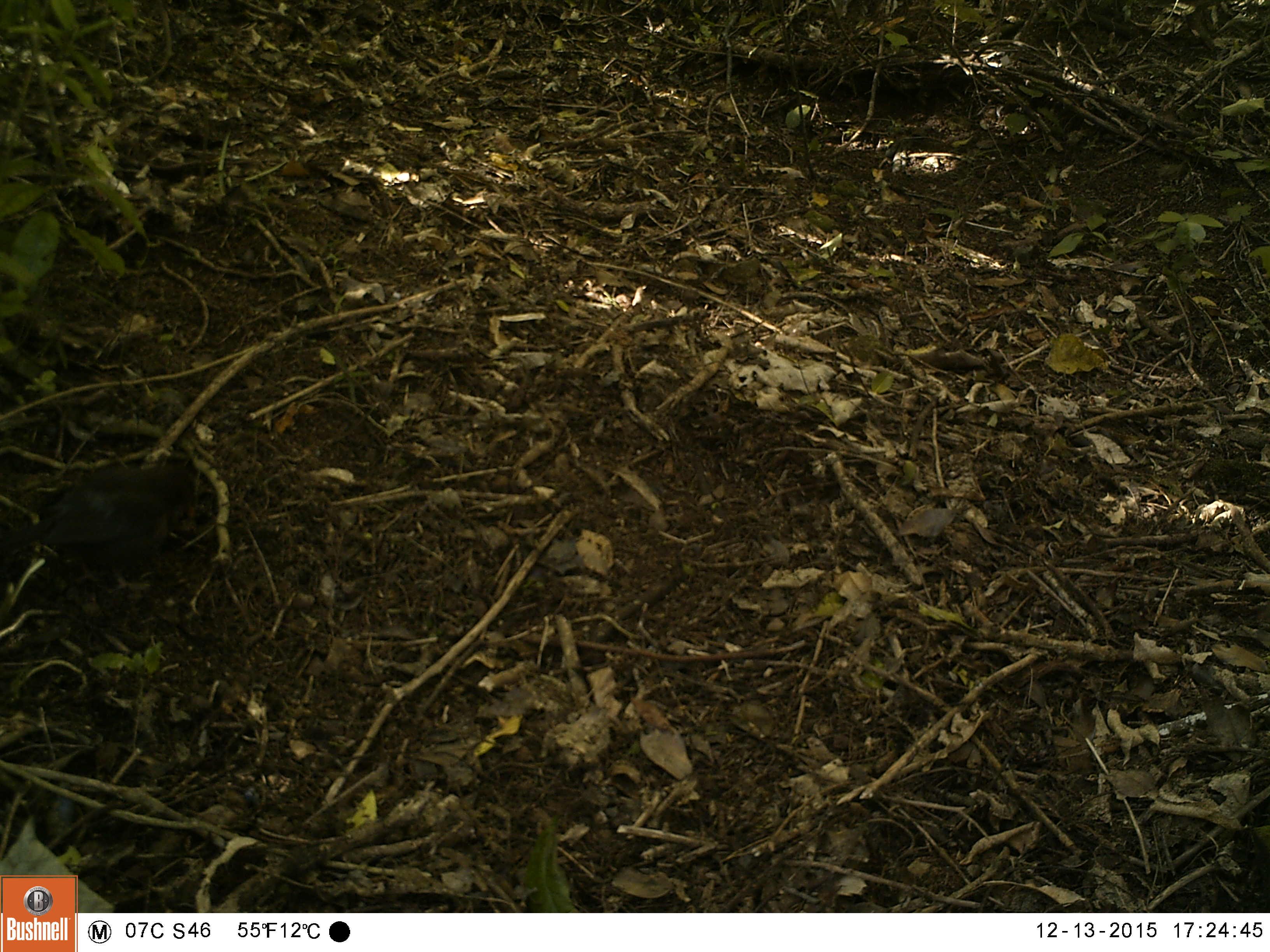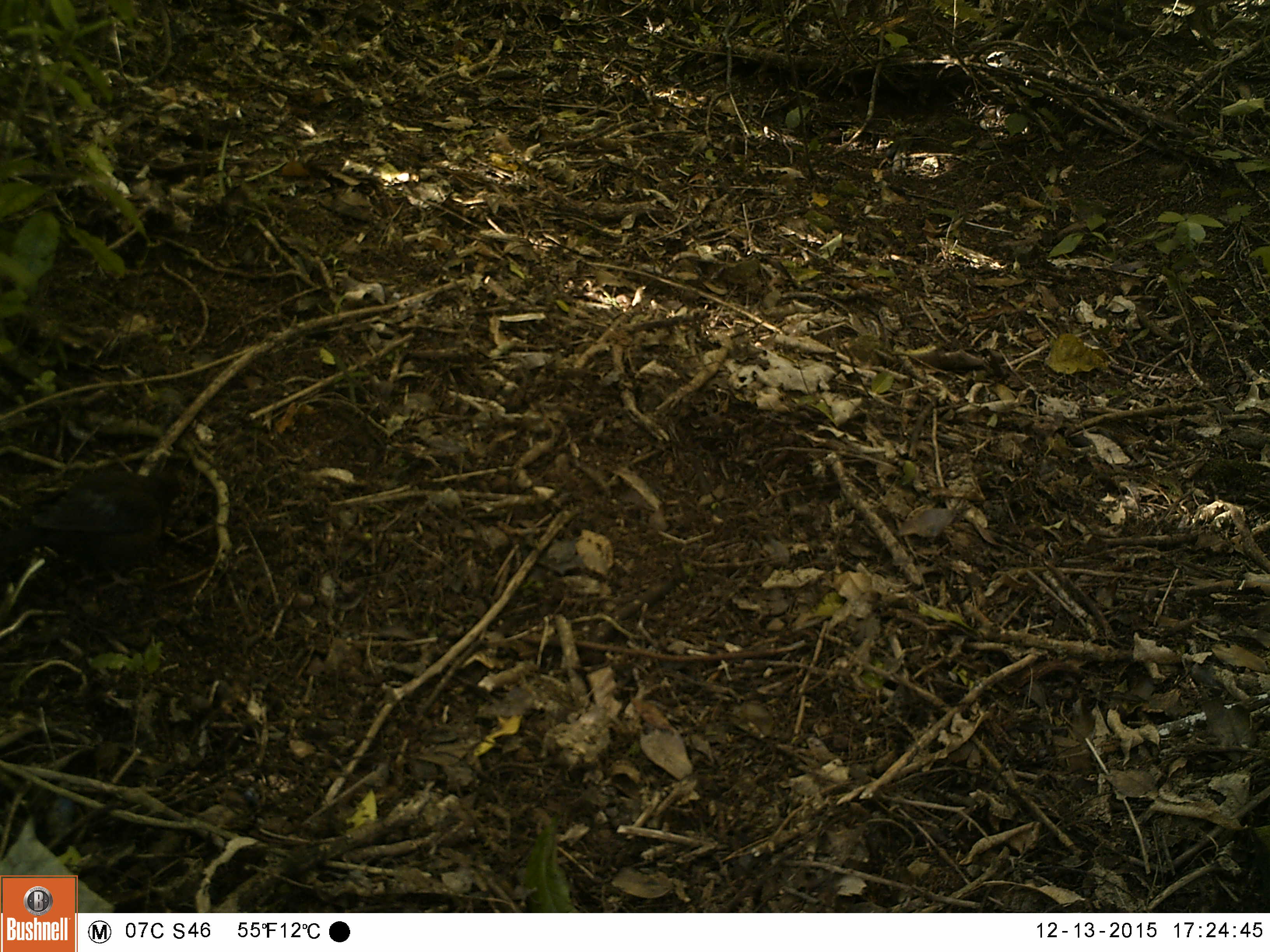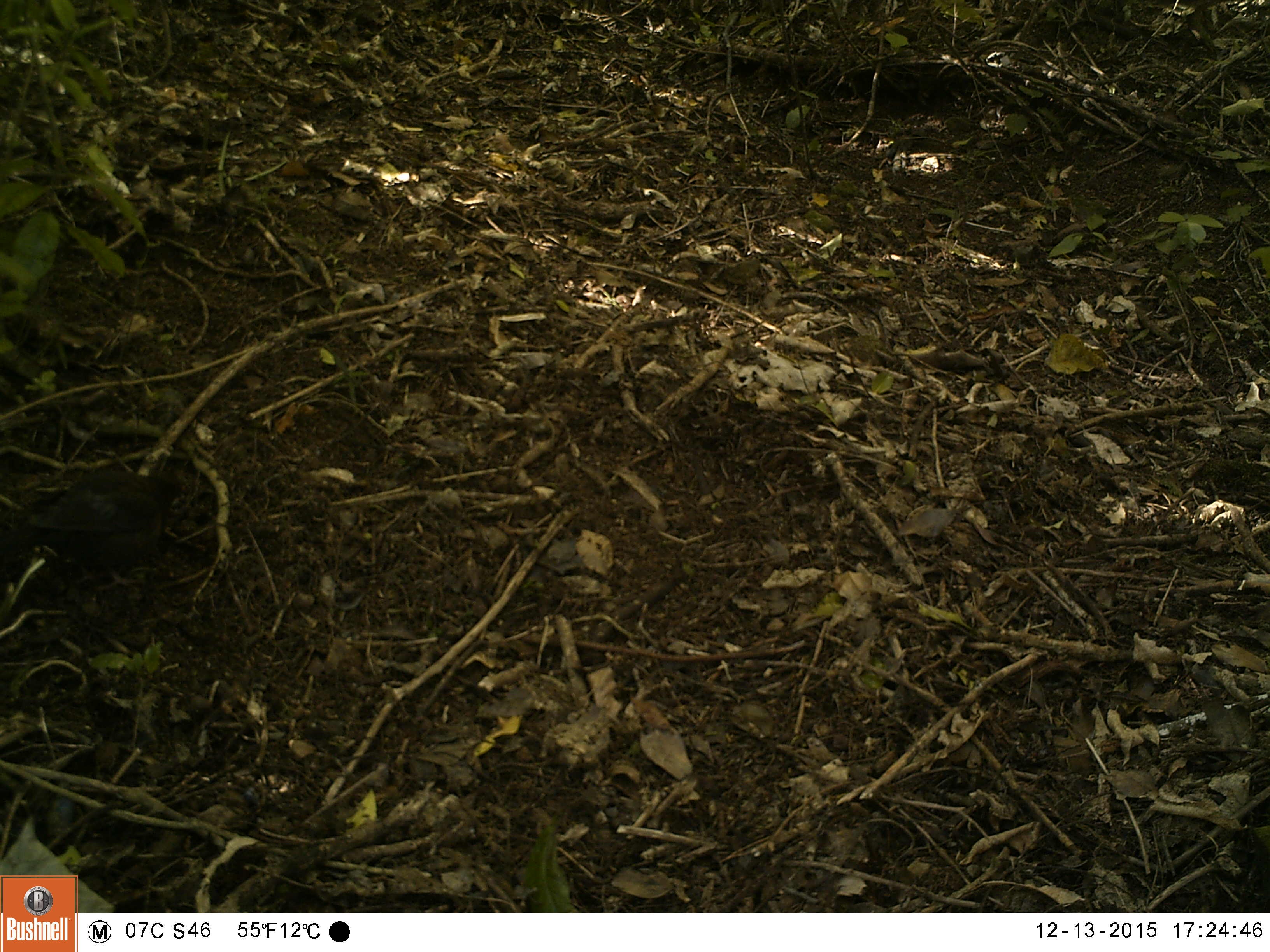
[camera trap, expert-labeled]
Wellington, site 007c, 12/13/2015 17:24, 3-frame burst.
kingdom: Animalia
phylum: Chordata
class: Aves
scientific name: Aves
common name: bird